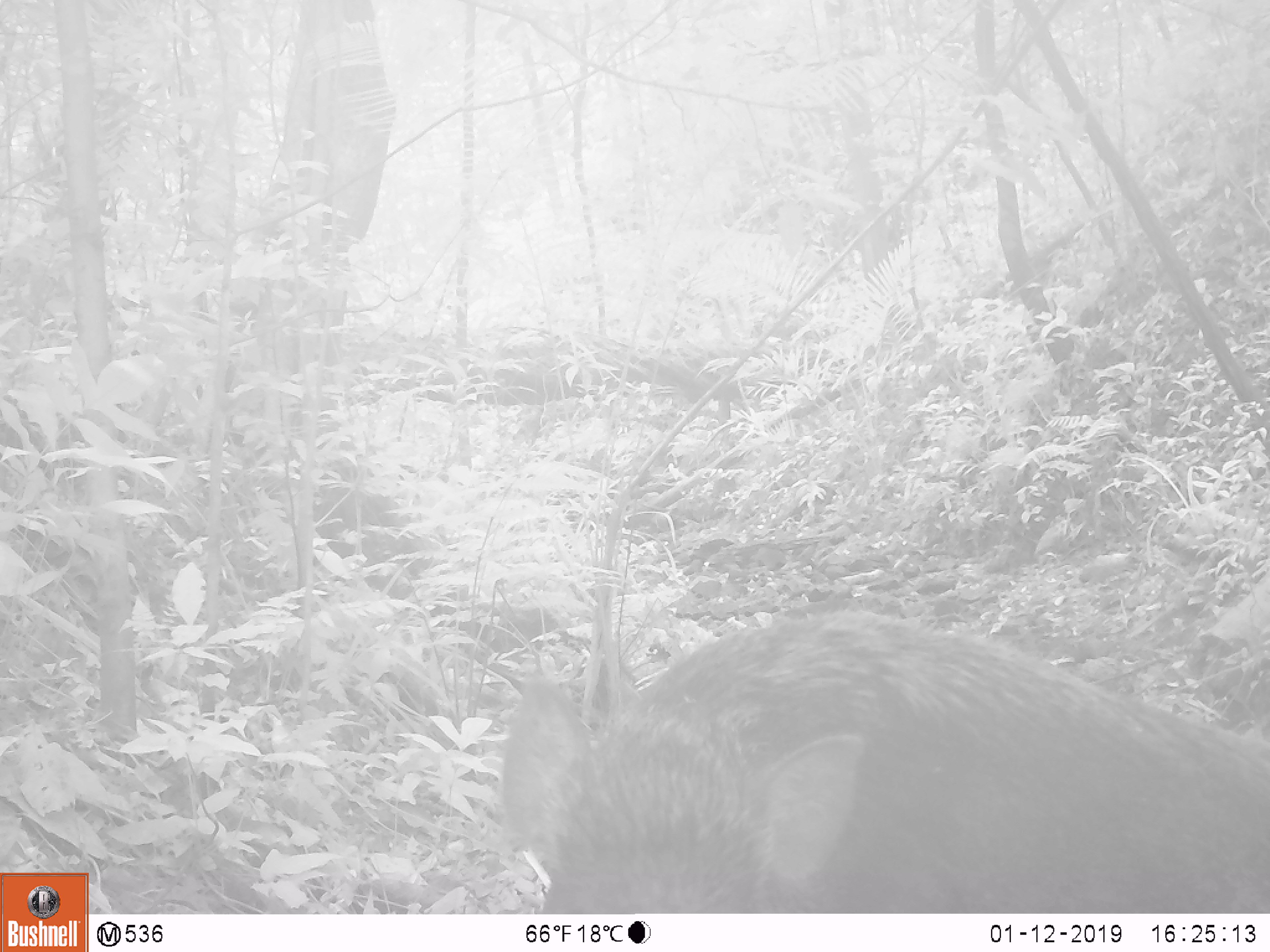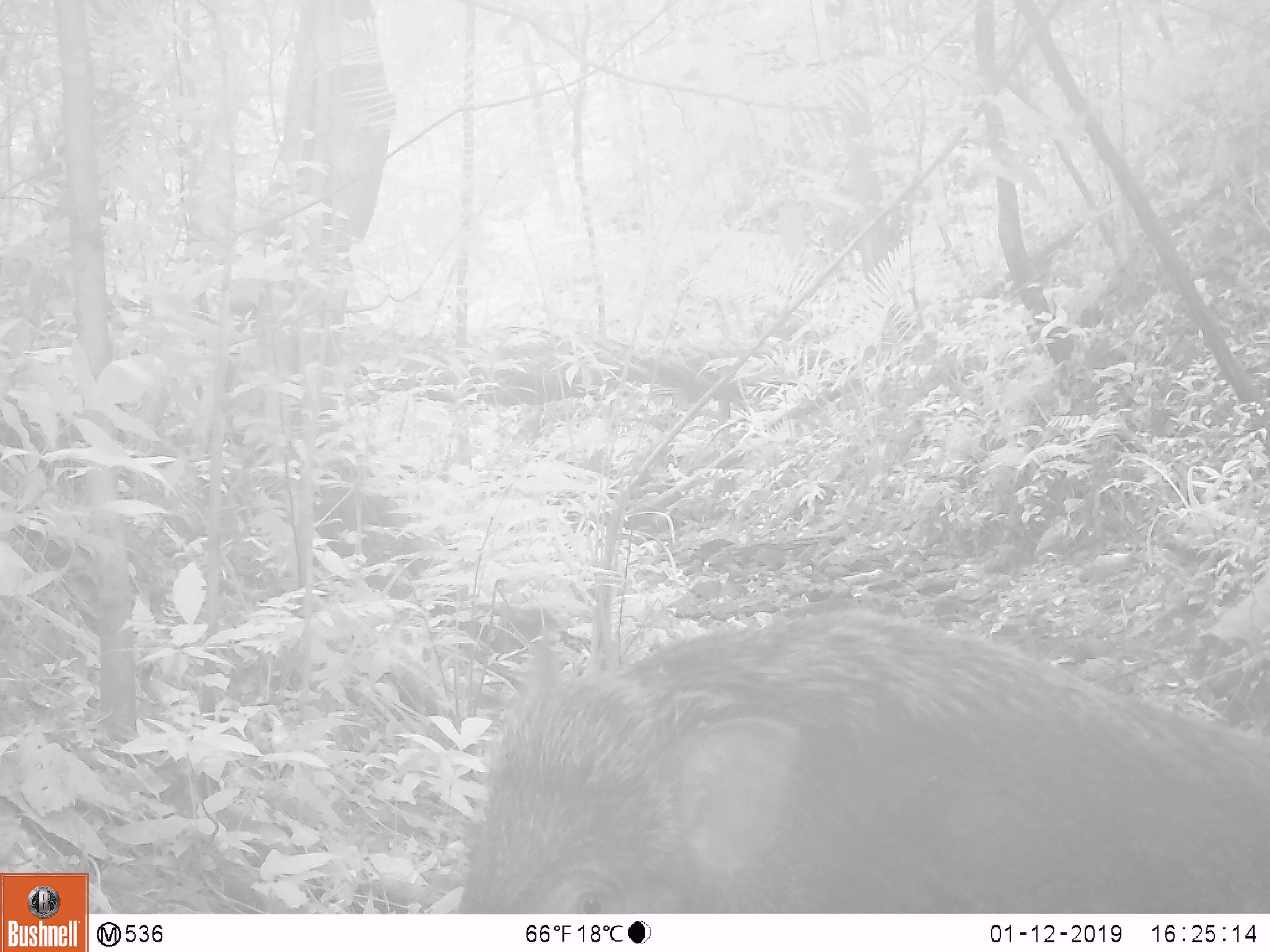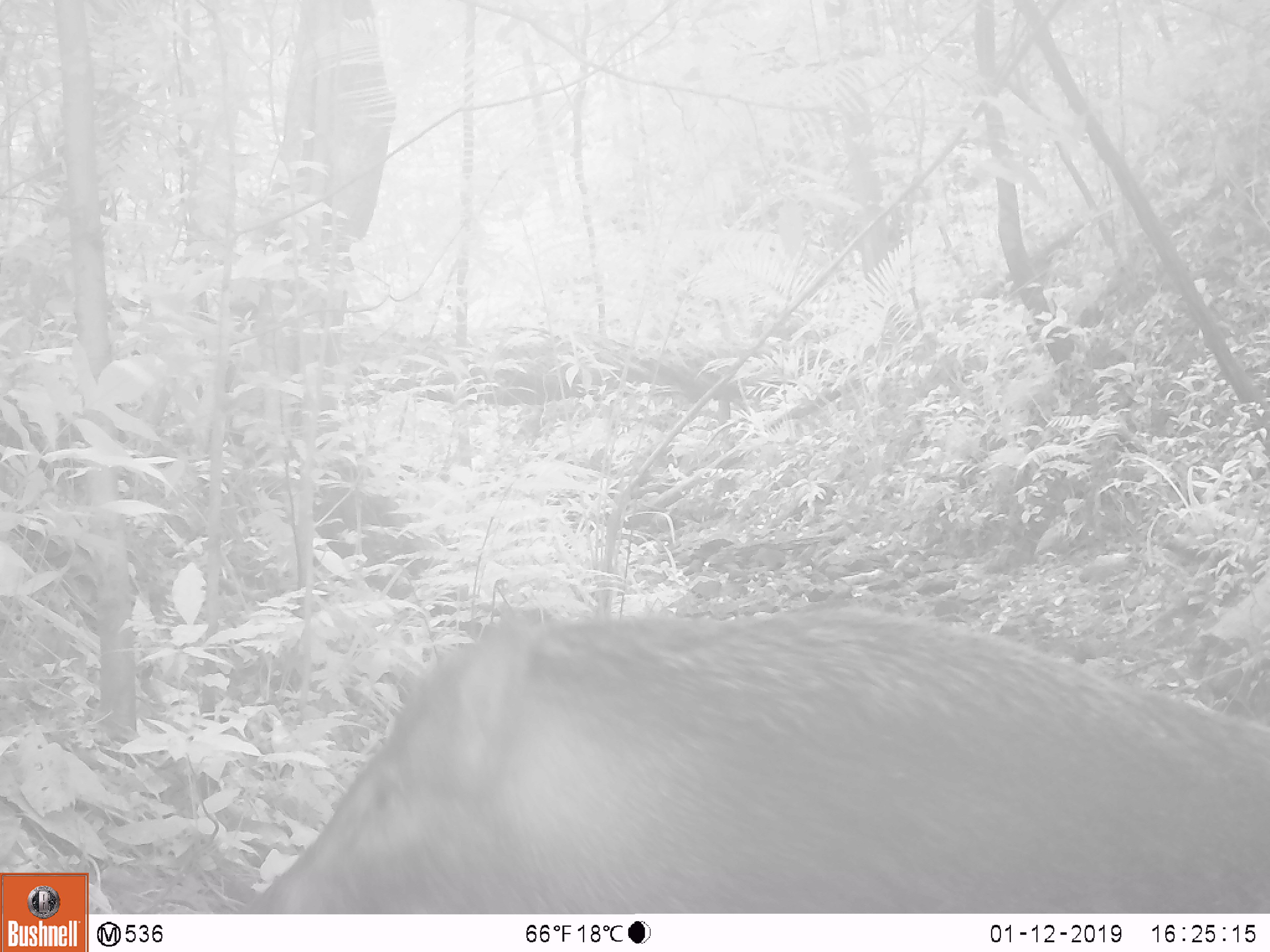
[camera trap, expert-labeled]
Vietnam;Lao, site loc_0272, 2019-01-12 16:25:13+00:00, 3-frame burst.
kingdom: Animalia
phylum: Chordata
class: Mammalia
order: Artiodactyla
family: Suidae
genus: Sus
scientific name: Sus scrofa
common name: eurasian wild pig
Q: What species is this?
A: Eurasian wild pig (Sus scrofa).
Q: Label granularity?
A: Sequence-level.